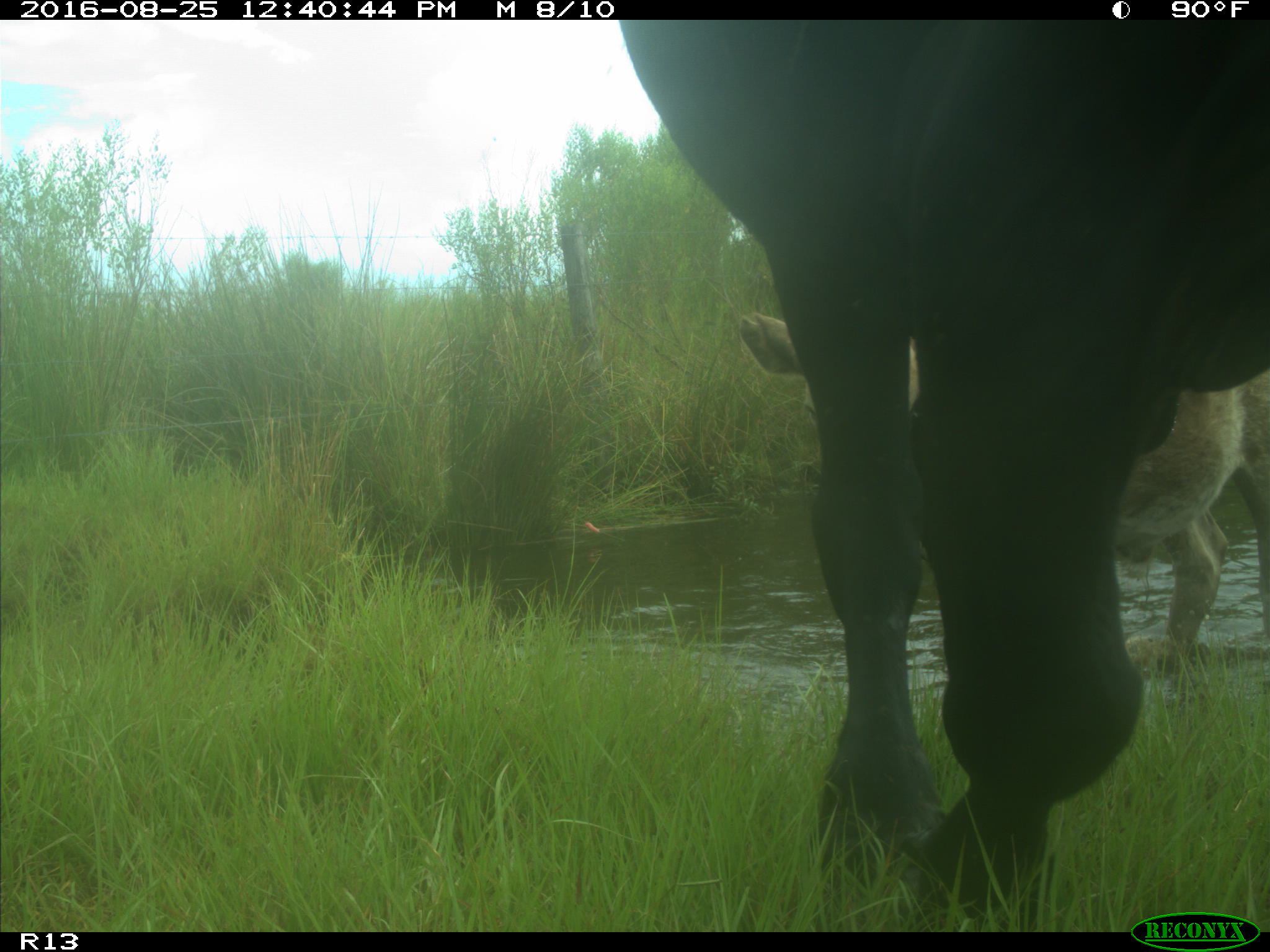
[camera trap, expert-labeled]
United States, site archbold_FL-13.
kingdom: Animalia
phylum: Chordata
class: Mammalia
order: Artiodactyla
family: Bovidae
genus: Bos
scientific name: Bos taurus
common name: domestic cow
Bos taurus (domestic cow).